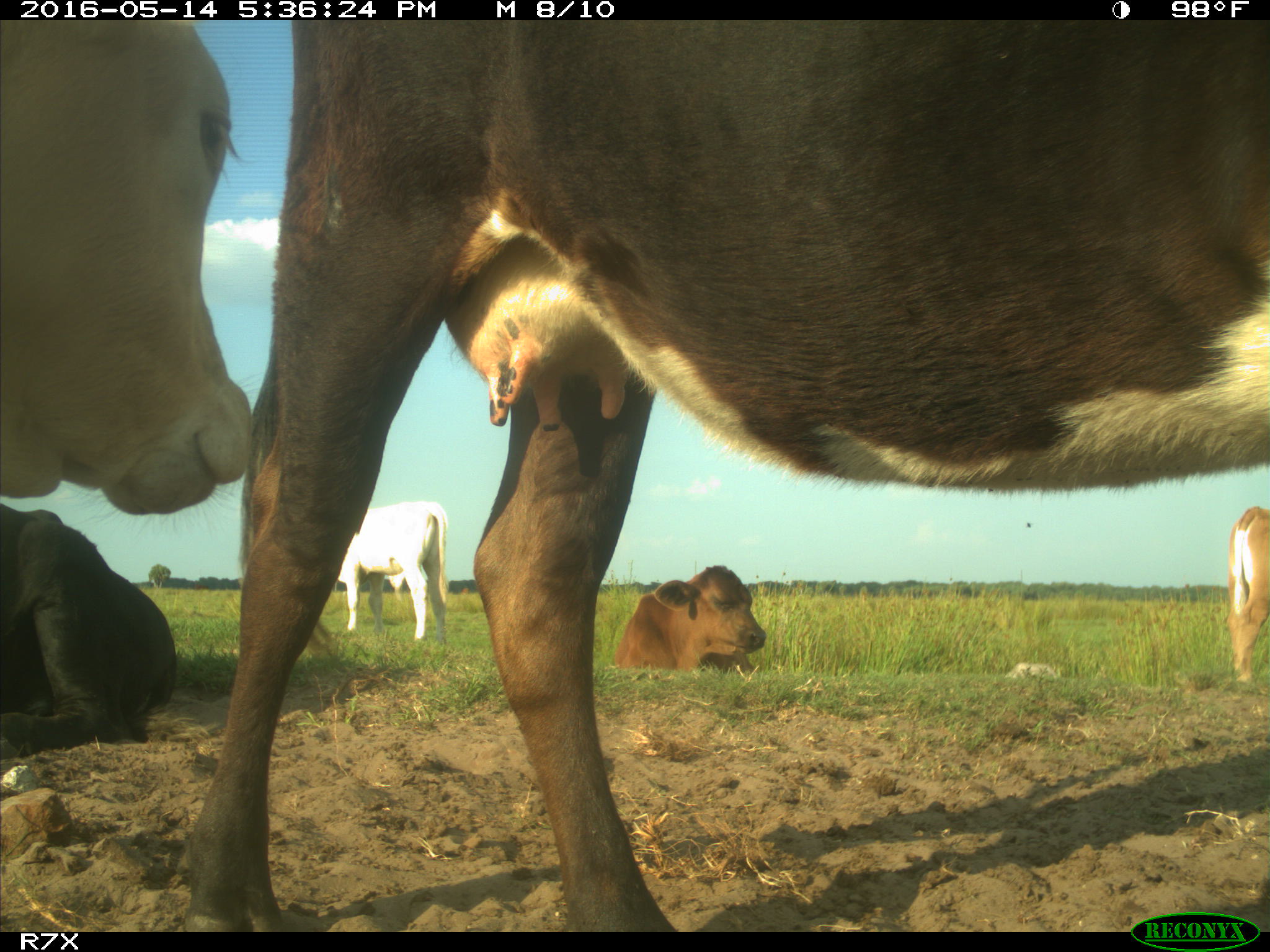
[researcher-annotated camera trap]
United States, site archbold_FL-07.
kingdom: Animalia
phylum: Chordata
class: Mammalia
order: Artiodactyla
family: Bovidae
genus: Bos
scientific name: Bos taurus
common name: domestic cow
Bos taurus (domestic cow).